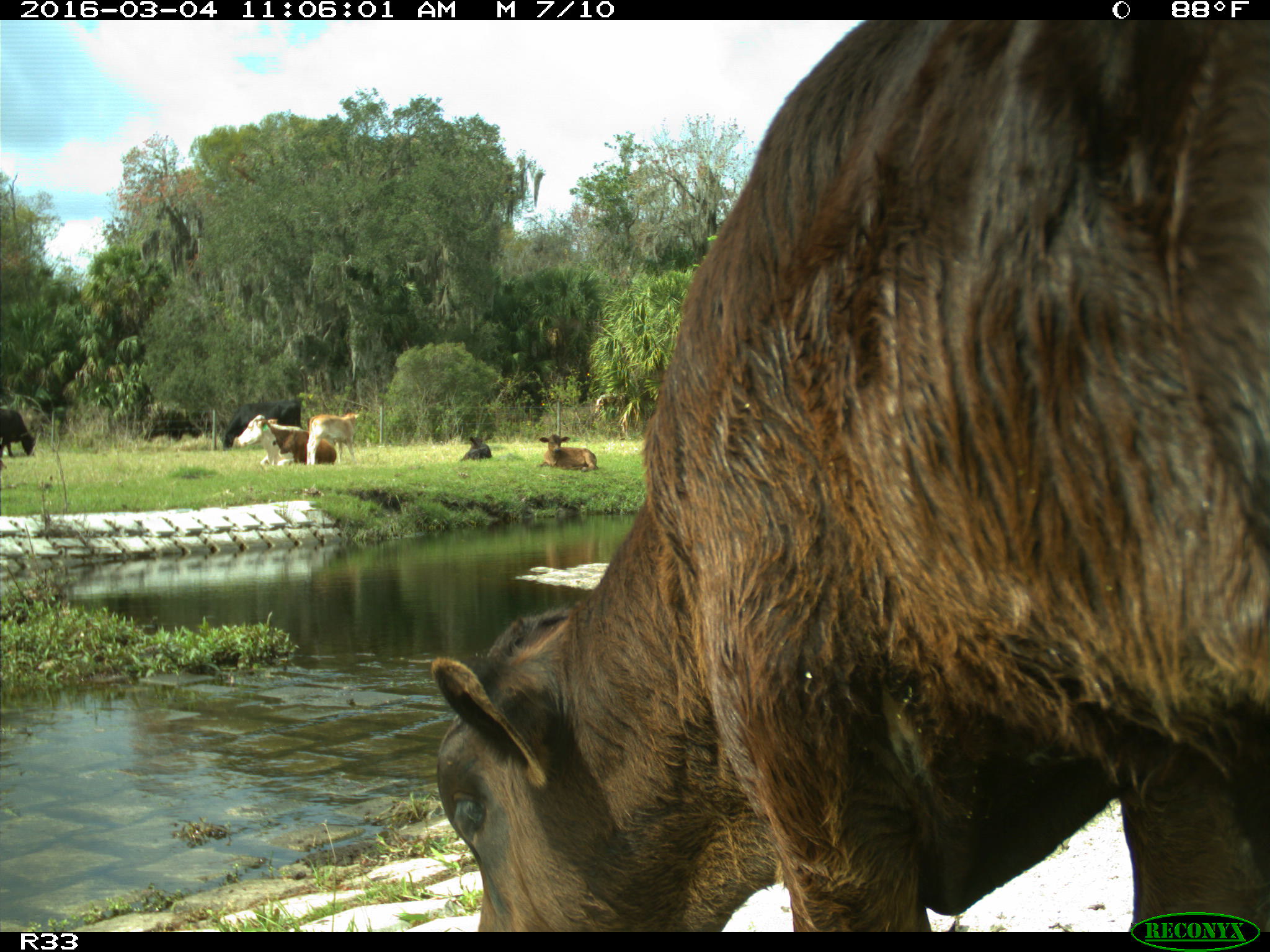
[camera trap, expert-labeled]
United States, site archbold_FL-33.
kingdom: Animalia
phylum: Chordata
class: Mammalia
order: Artiodactyla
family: Bovidae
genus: Bos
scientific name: Bos taurus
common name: domestic cow